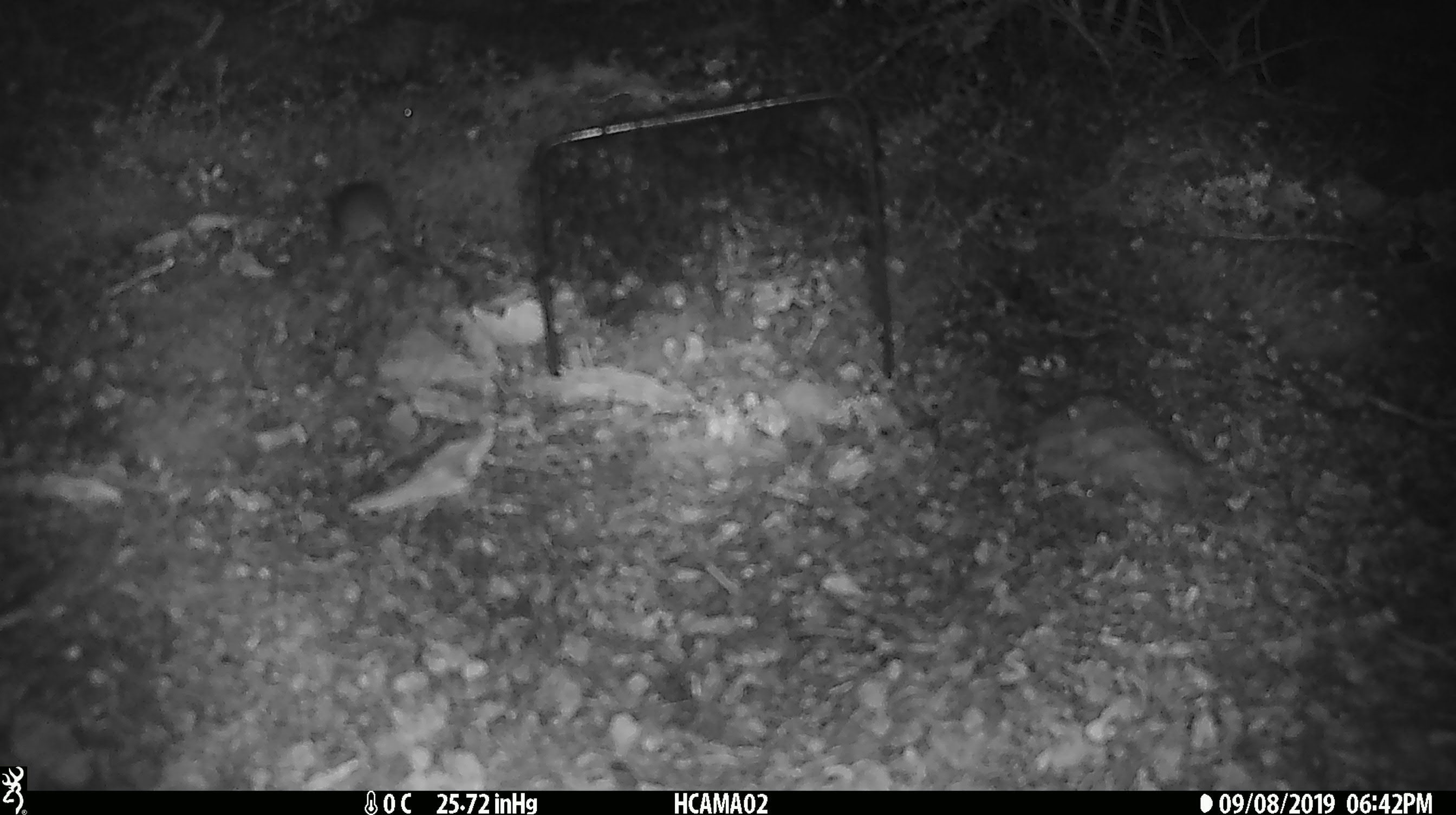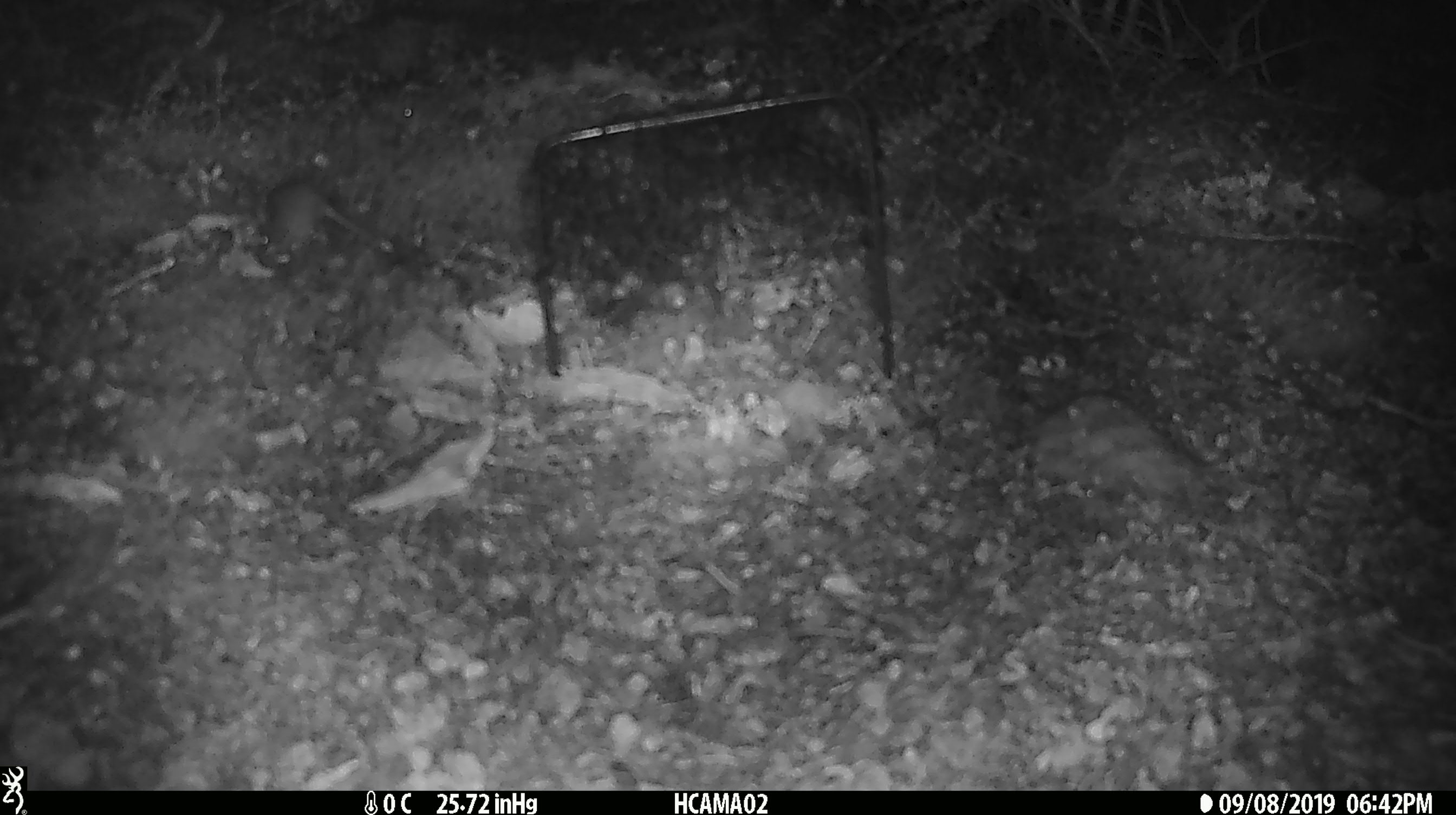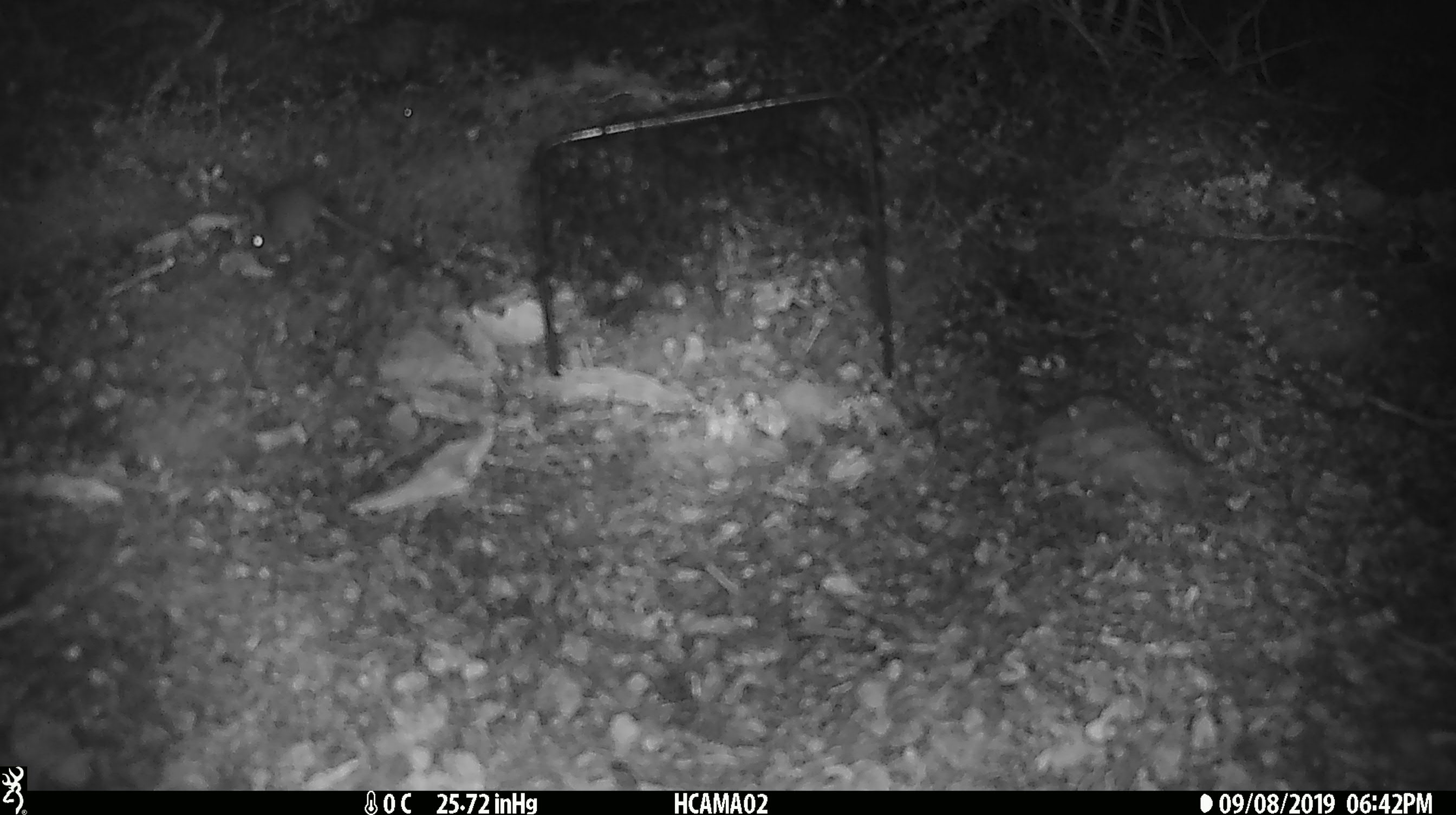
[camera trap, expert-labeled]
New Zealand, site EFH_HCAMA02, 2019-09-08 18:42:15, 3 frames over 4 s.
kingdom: Animalia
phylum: Chordata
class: Mammalia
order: Rodentia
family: Muridae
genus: Mus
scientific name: Mus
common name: mouse